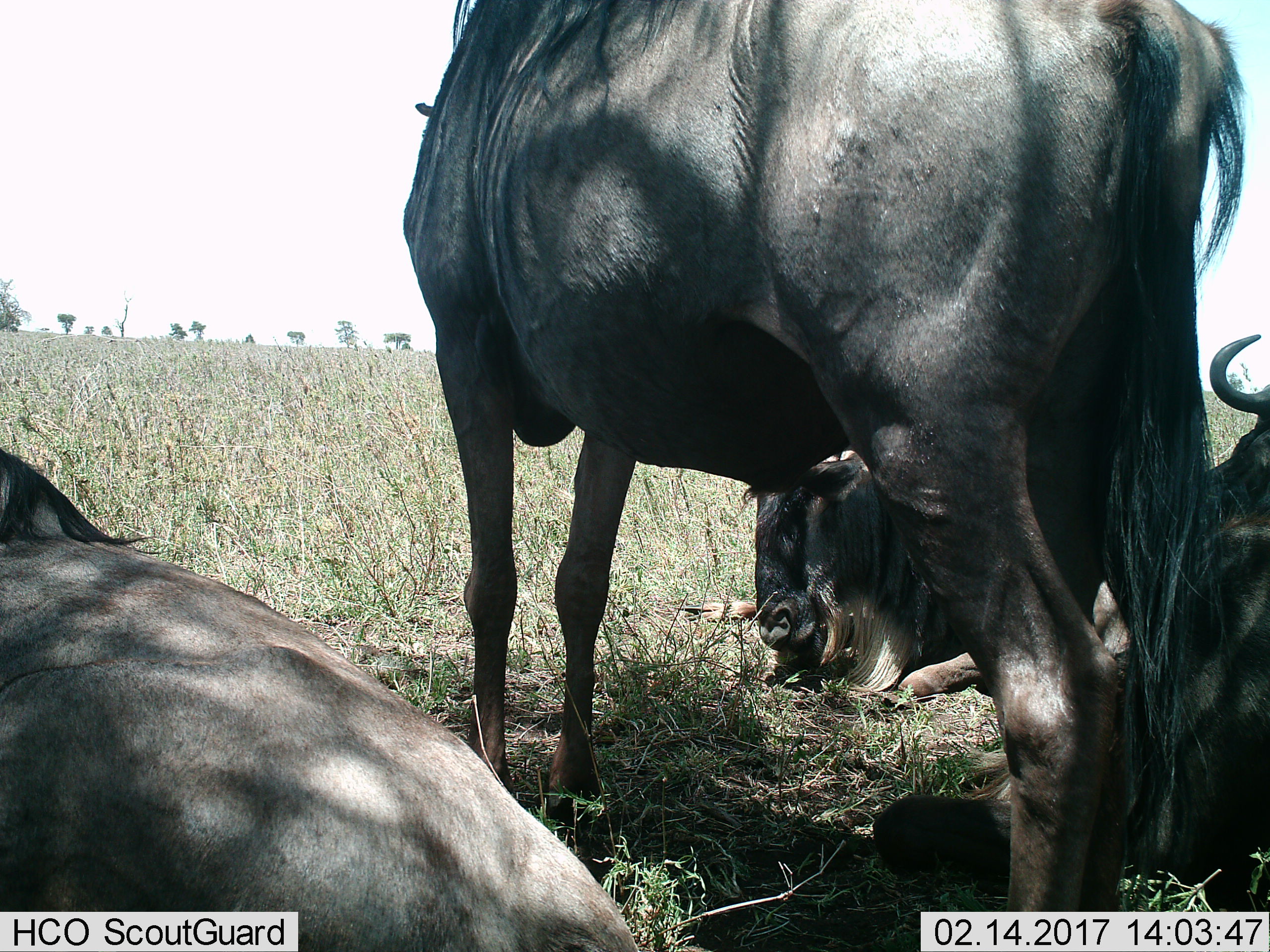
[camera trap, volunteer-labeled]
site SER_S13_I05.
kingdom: Animalia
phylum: Chordata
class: Mammalia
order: Artiodactyla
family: Bovidae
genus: Connochaetes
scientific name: Connochaetes taurinus taurinus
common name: blue wildebeest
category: wildebeestblue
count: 4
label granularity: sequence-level